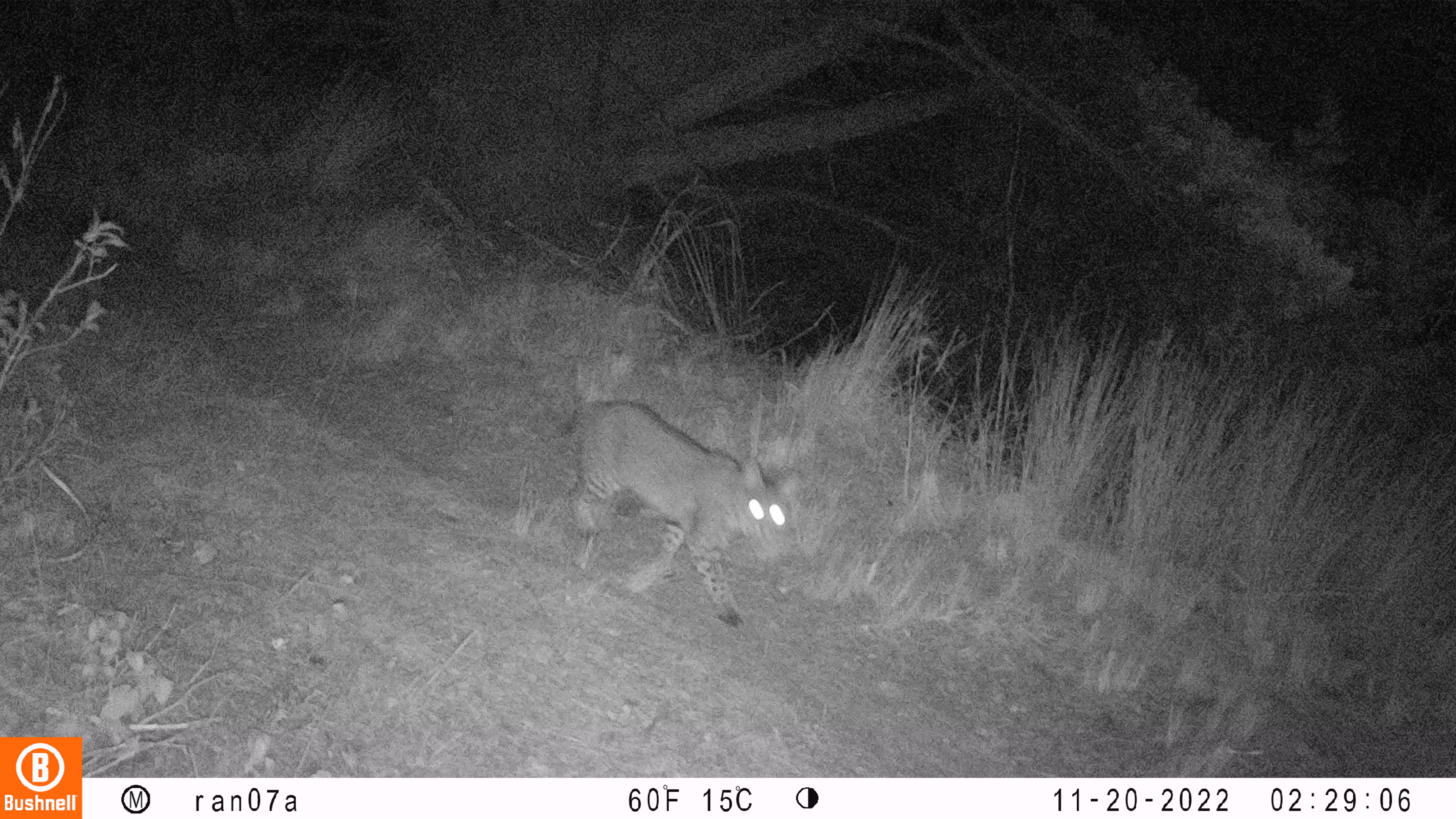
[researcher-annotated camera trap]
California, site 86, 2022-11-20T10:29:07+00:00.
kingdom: Animalia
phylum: Chordata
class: Mammalia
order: Carnivora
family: Felidae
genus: Lynx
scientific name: Lynx rufus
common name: bobcat